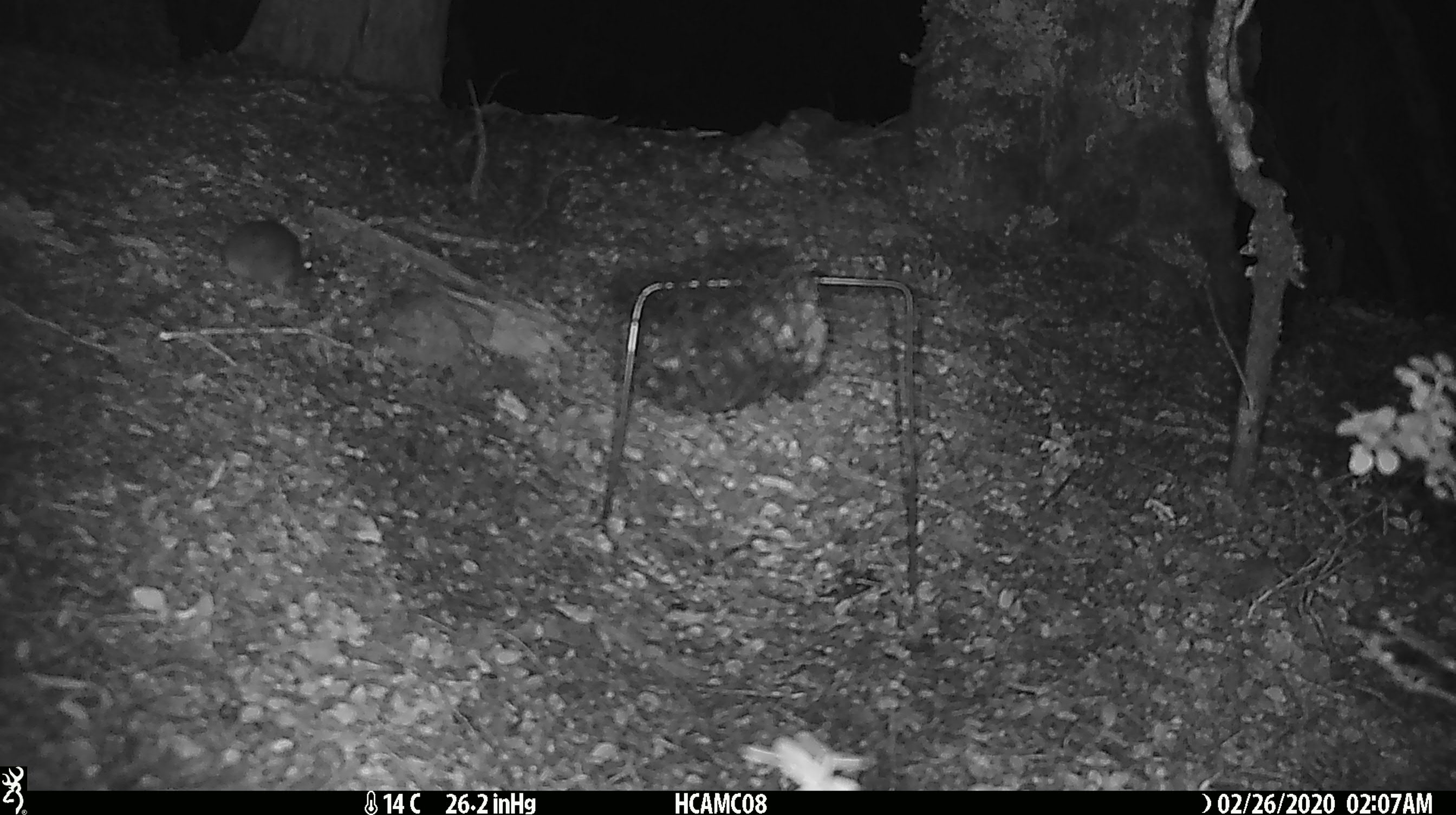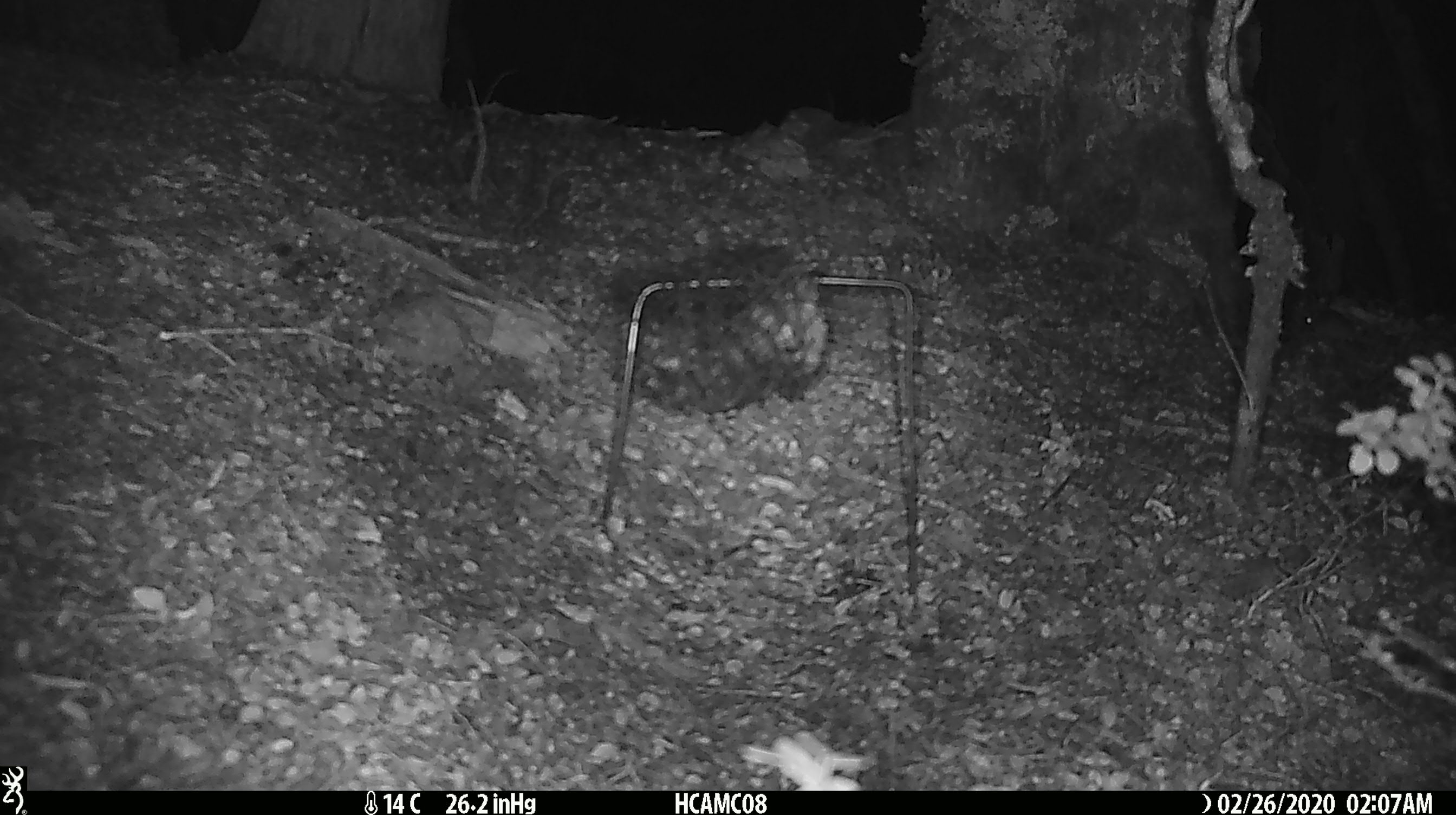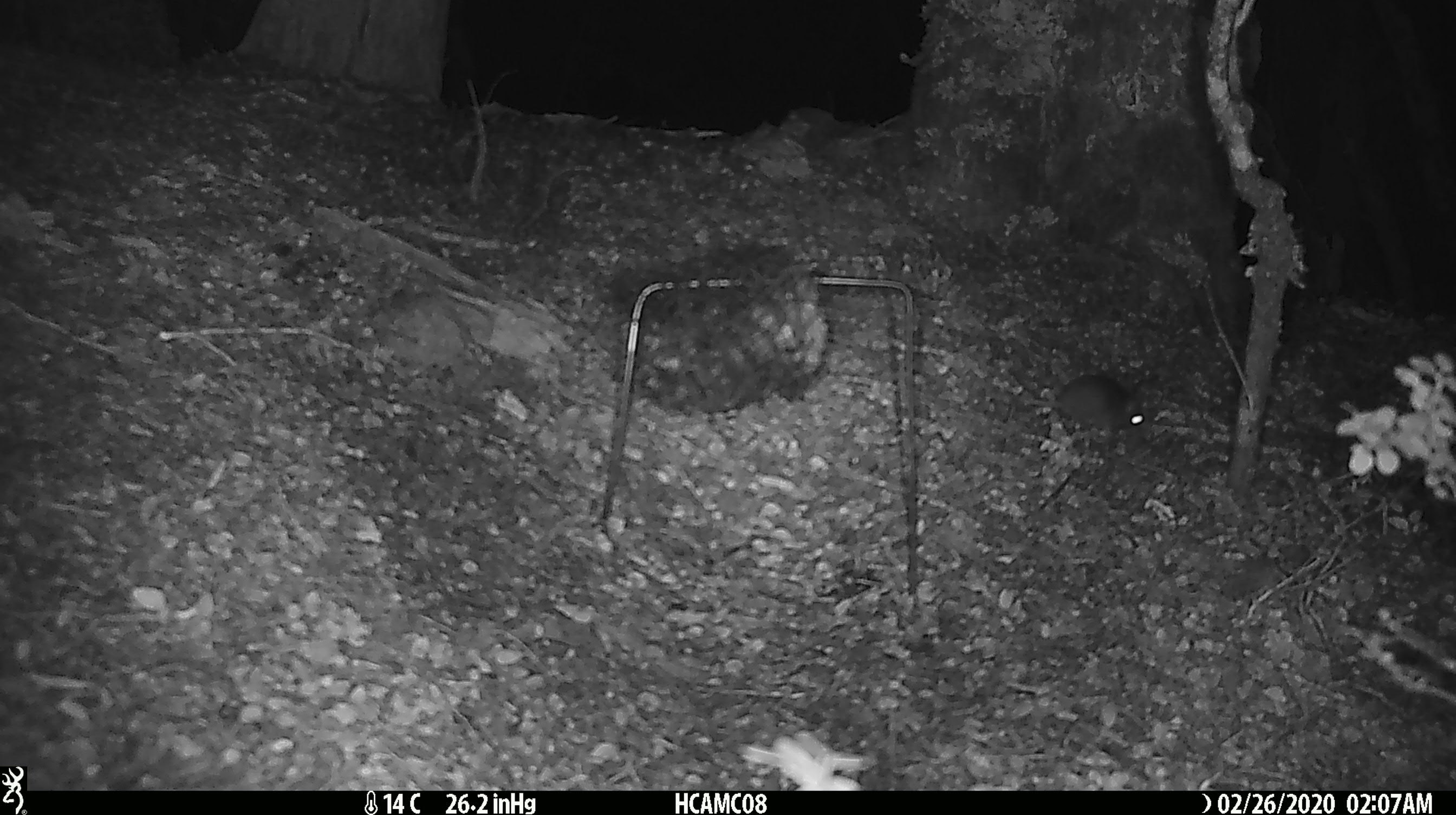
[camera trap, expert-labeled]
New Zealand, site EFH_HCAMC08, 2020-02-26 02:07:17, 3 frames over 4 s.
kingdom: Animalia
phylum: Chordata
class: Mammalia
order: Rodentia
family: Muridae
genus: Mus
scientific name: Mus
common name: mouse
Mouse (Mus).